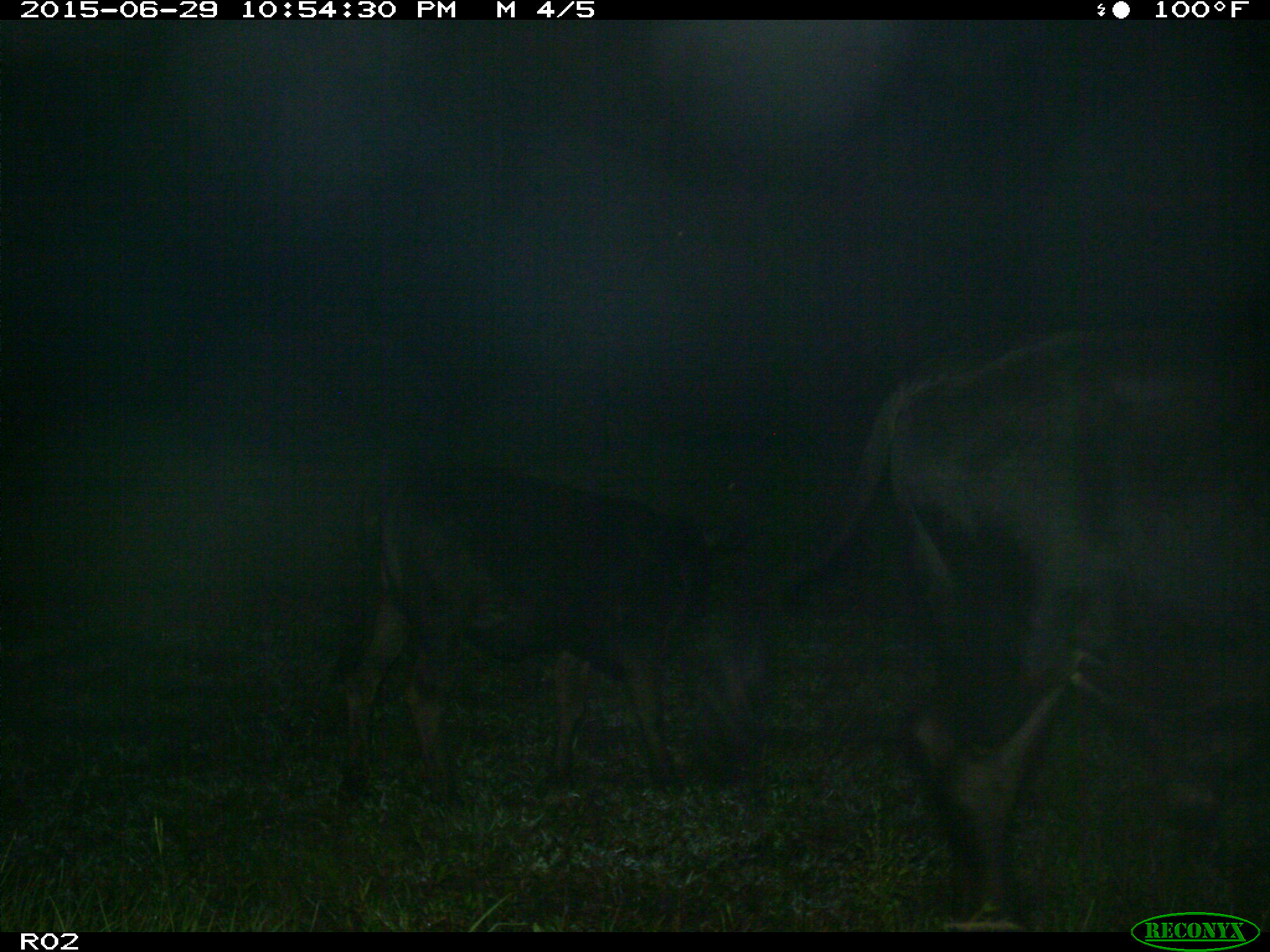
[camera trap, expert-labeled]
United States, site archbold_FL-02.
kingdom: Animalia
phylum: Chordata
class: Mammalia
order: Artiodactyla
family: Bovidae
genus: Bos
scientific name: Bos taurus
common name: domestic cow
Bos taurus (domestic cow).